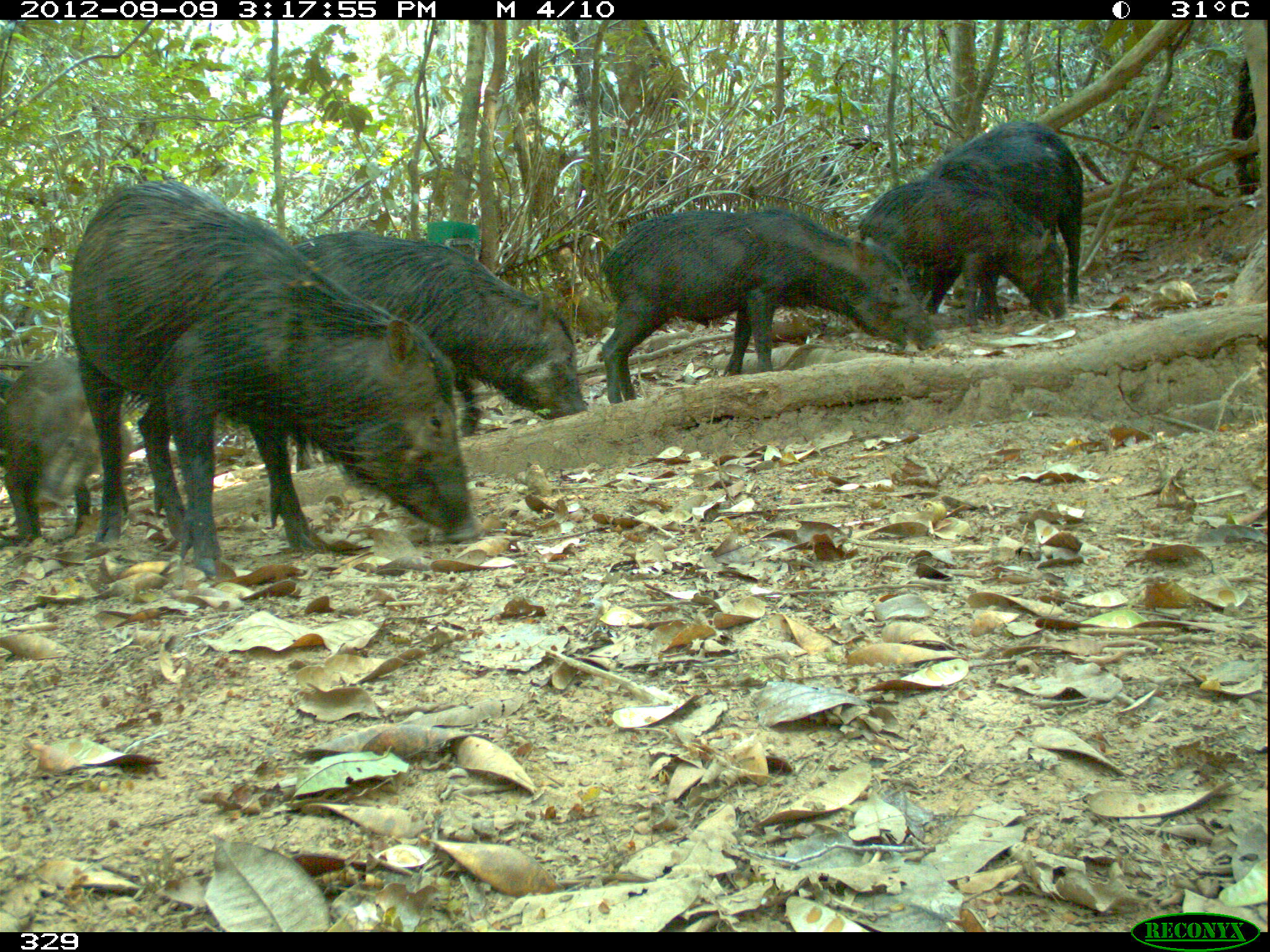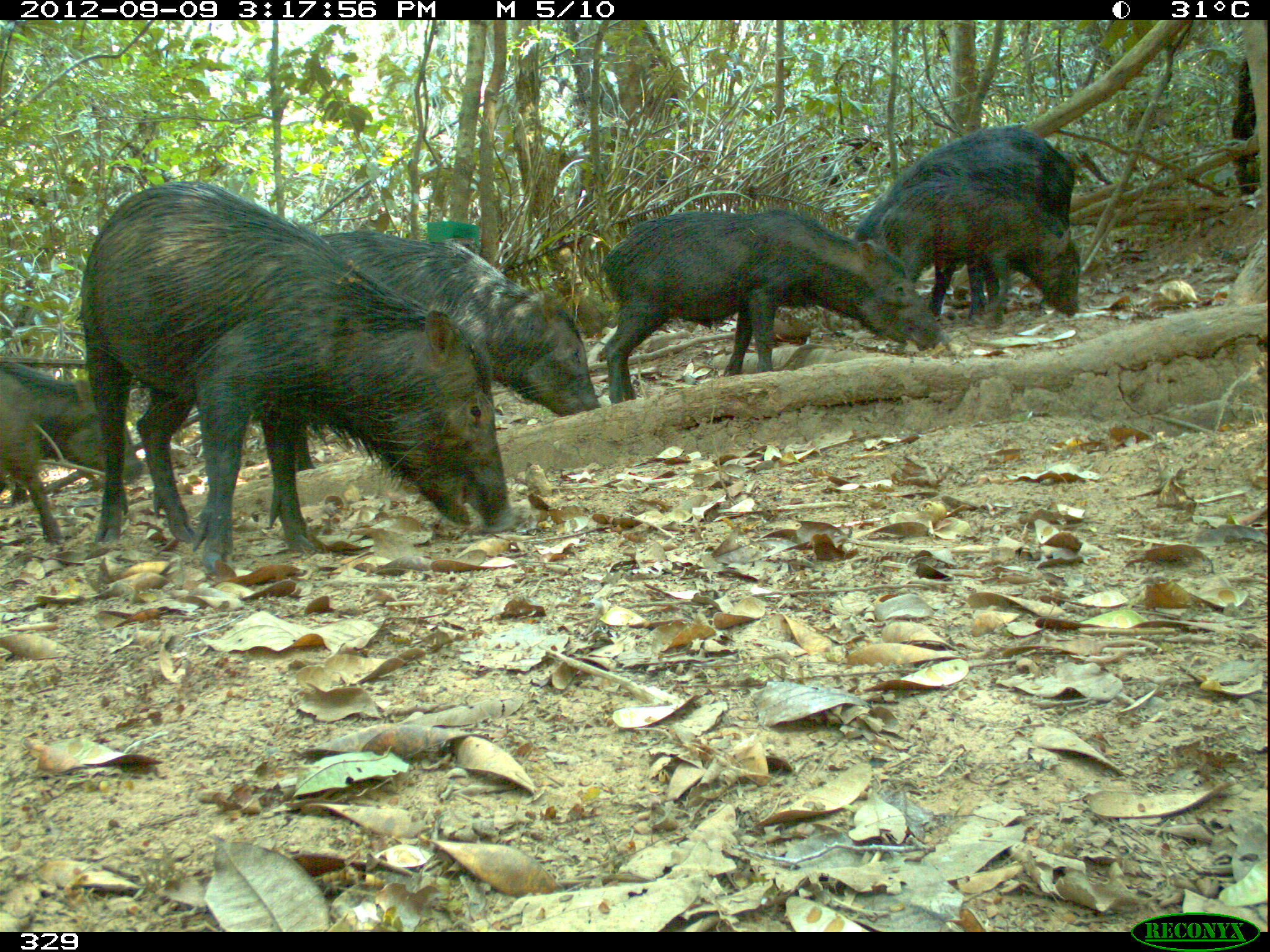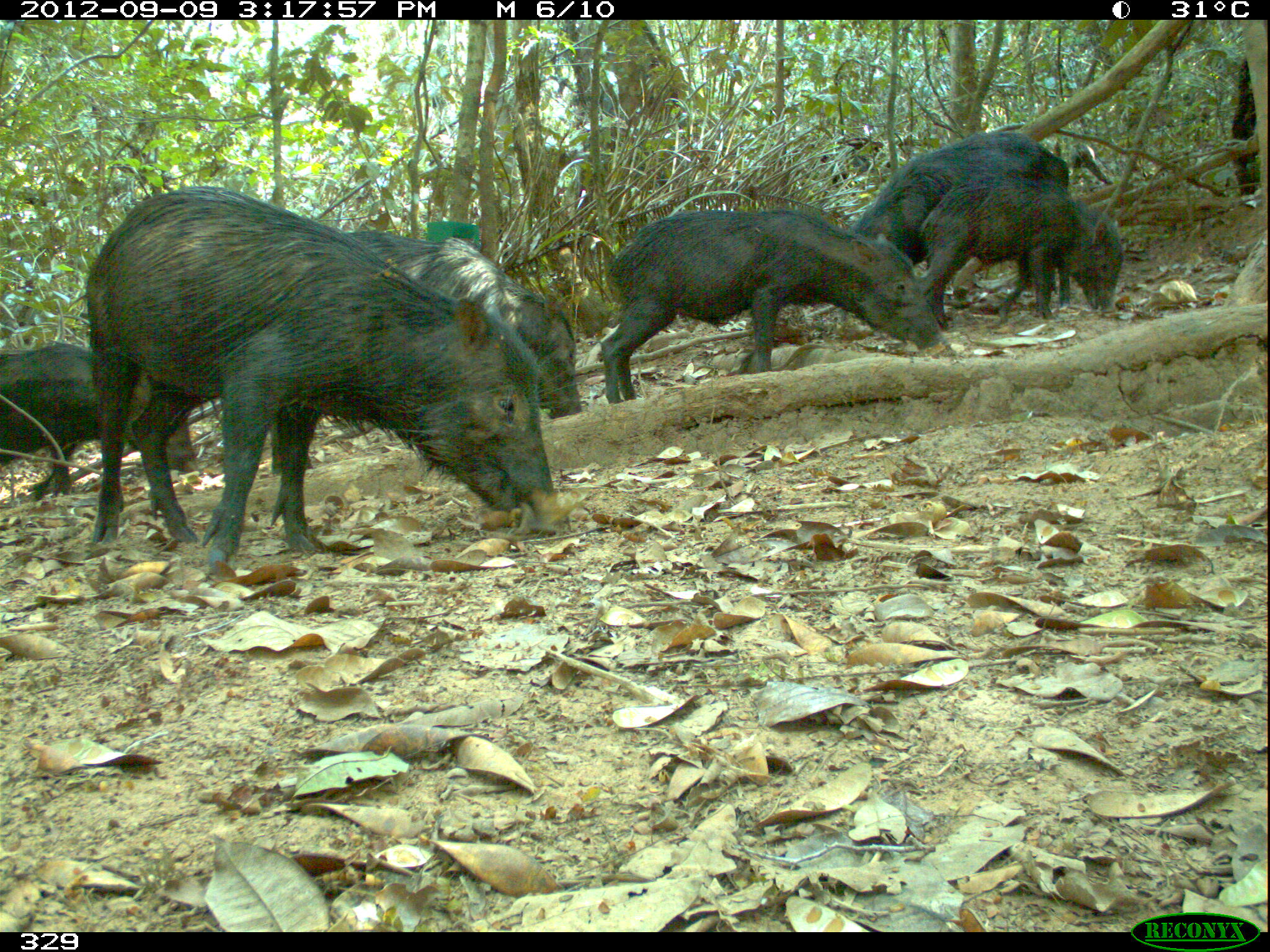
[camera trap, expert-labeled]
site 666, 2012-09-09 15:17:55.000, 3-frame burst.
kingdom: Animalia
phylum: Chordata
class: Mammalia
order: Artiodactyla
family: Tayassuidae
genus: Tayassu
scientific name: Tayassu pecari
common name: white-lipped peccary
Tayassu pecari (white-lipped peccary).